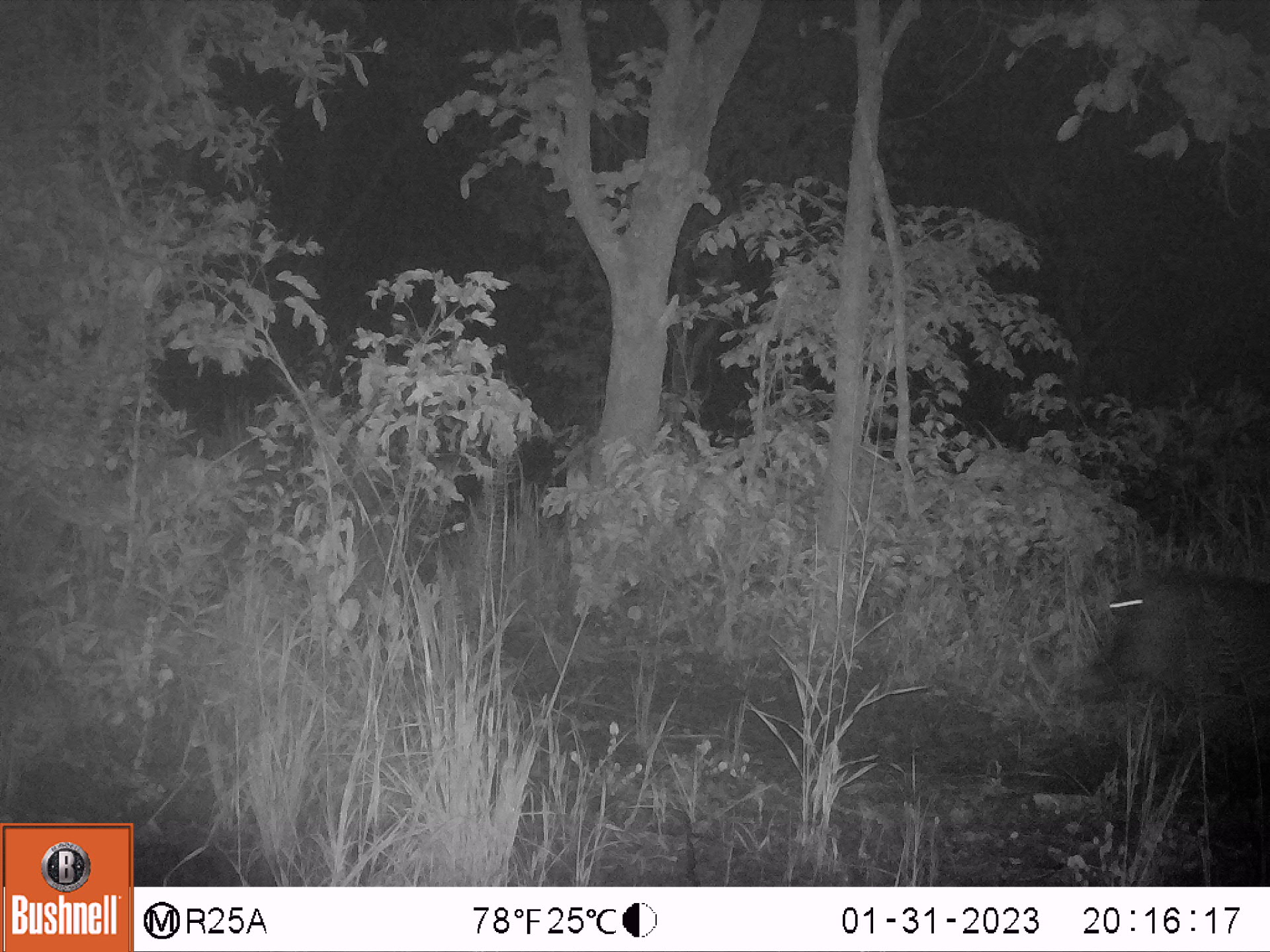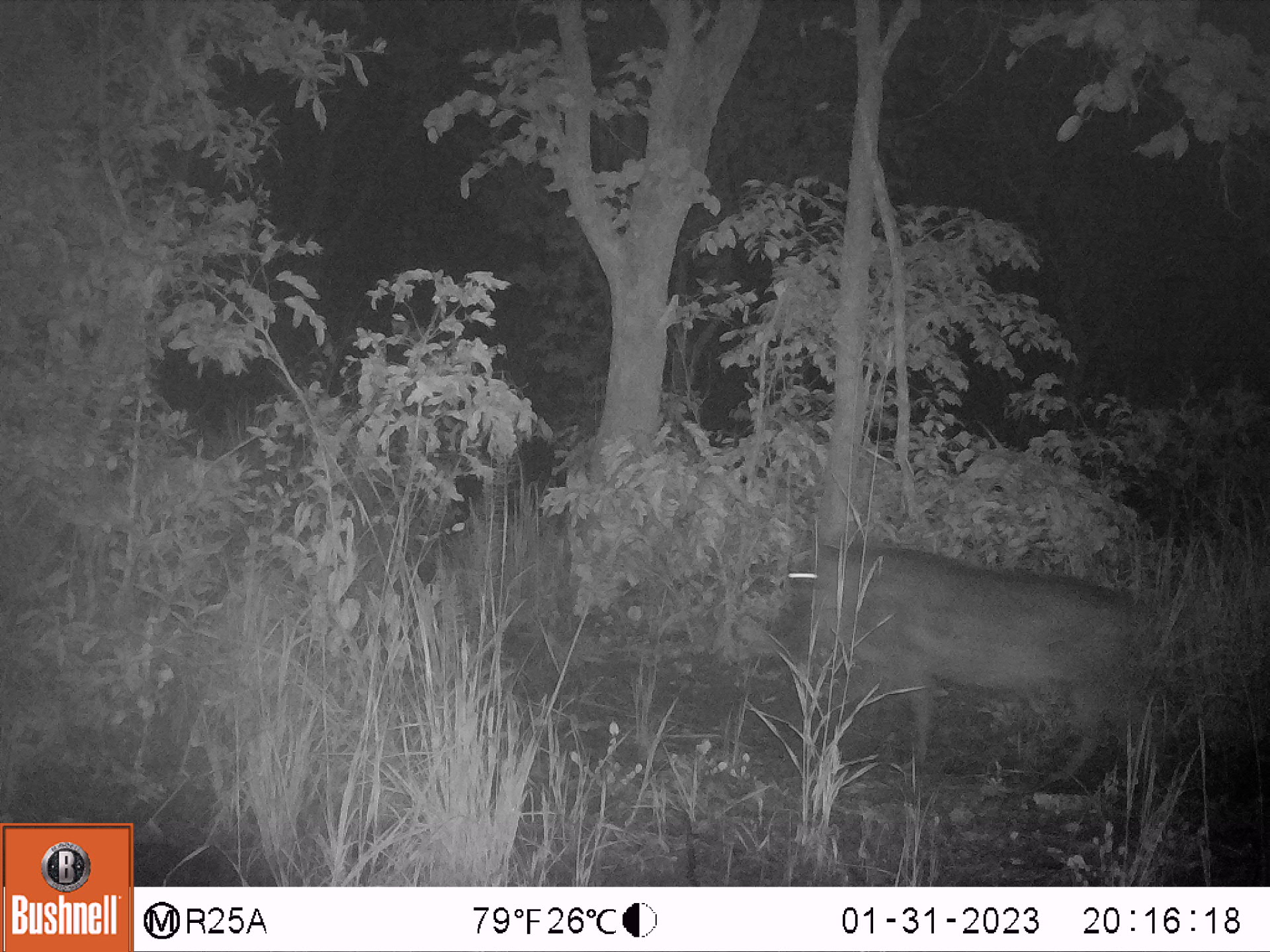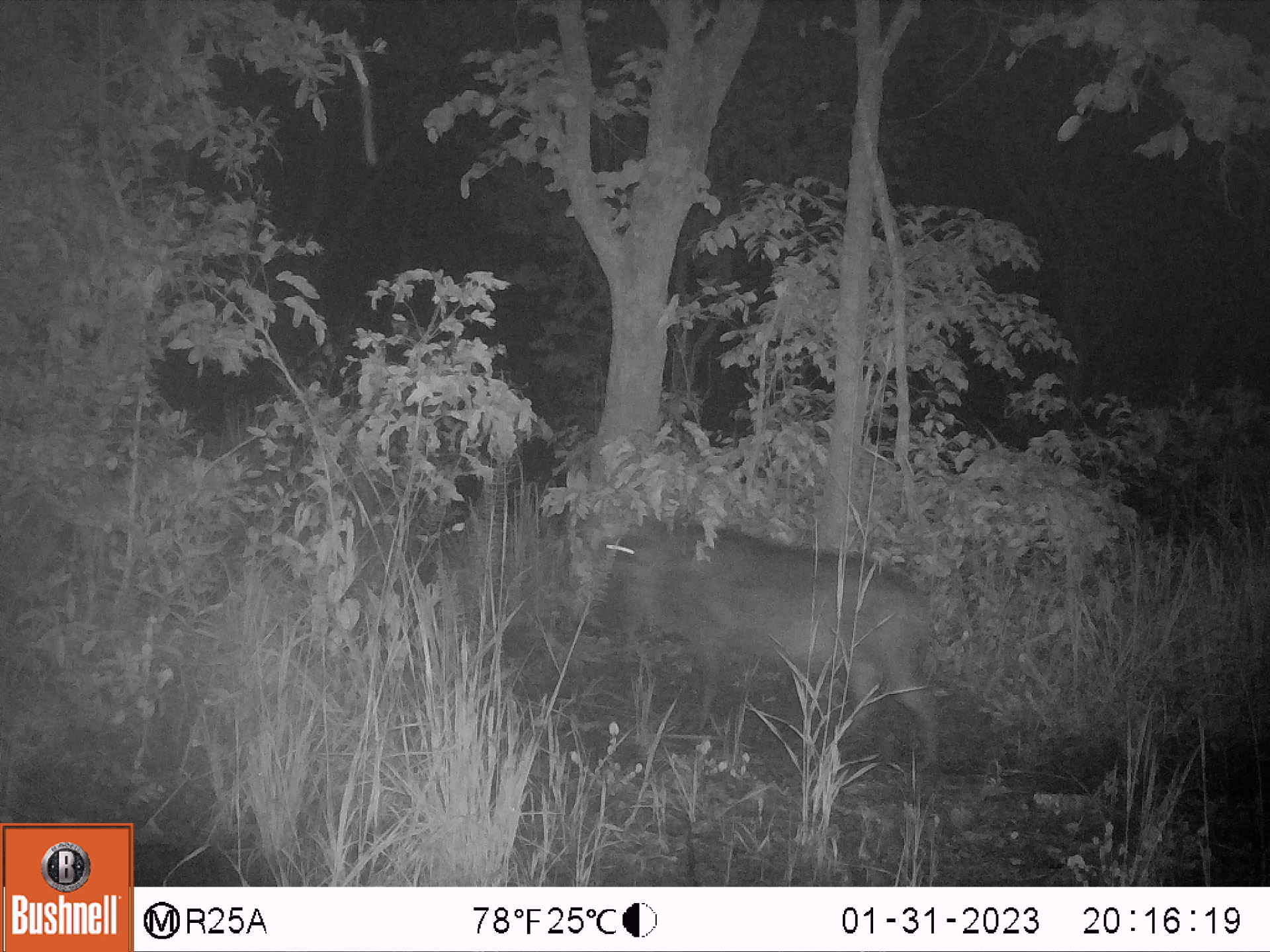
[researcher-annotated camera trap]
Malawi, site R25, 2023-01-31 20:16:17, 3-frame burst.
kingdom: Animalia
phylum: Chordata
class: Mammalia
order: Artiodactyla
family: Suidae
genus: Phacochoerus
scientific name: Phacochoerus africanus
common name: common warthog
Common warthog (Phacochoerus africanus), count 1.